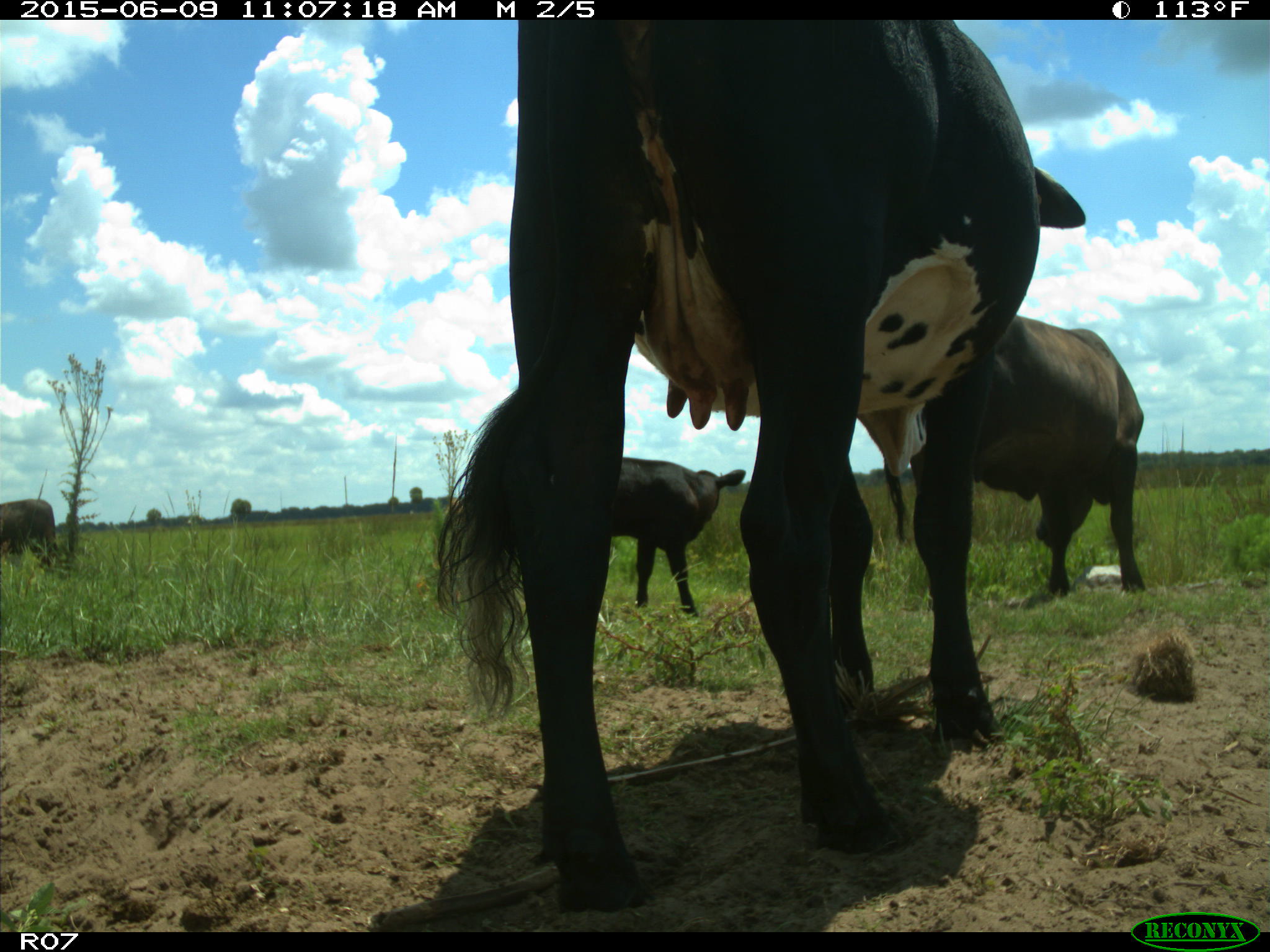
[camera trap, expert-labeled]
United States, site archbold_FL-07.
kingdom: Animalia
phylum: Chordata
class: Mammalia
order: Artiodactyla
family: Bovidae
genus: Bos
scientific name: Bos taurus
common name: domestic cow